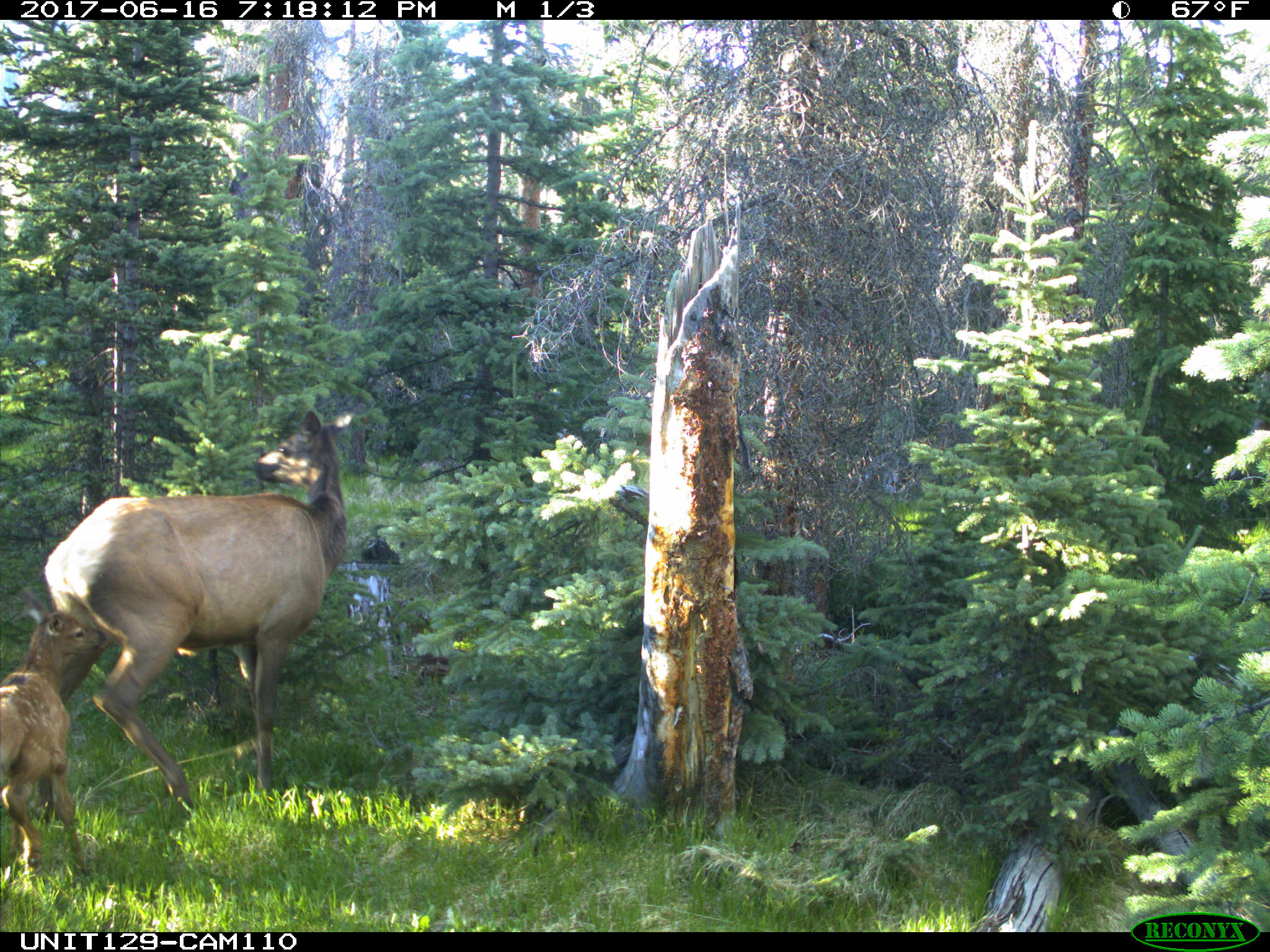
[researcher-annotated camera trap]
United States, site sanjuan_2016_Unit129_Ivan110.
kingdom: Animalia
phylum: Chordata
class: Mammalia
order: Artiodactyla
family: Cervidae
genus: Cervus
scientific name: Cervus elaphus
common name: red deer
Cervus elaphus (red deer).